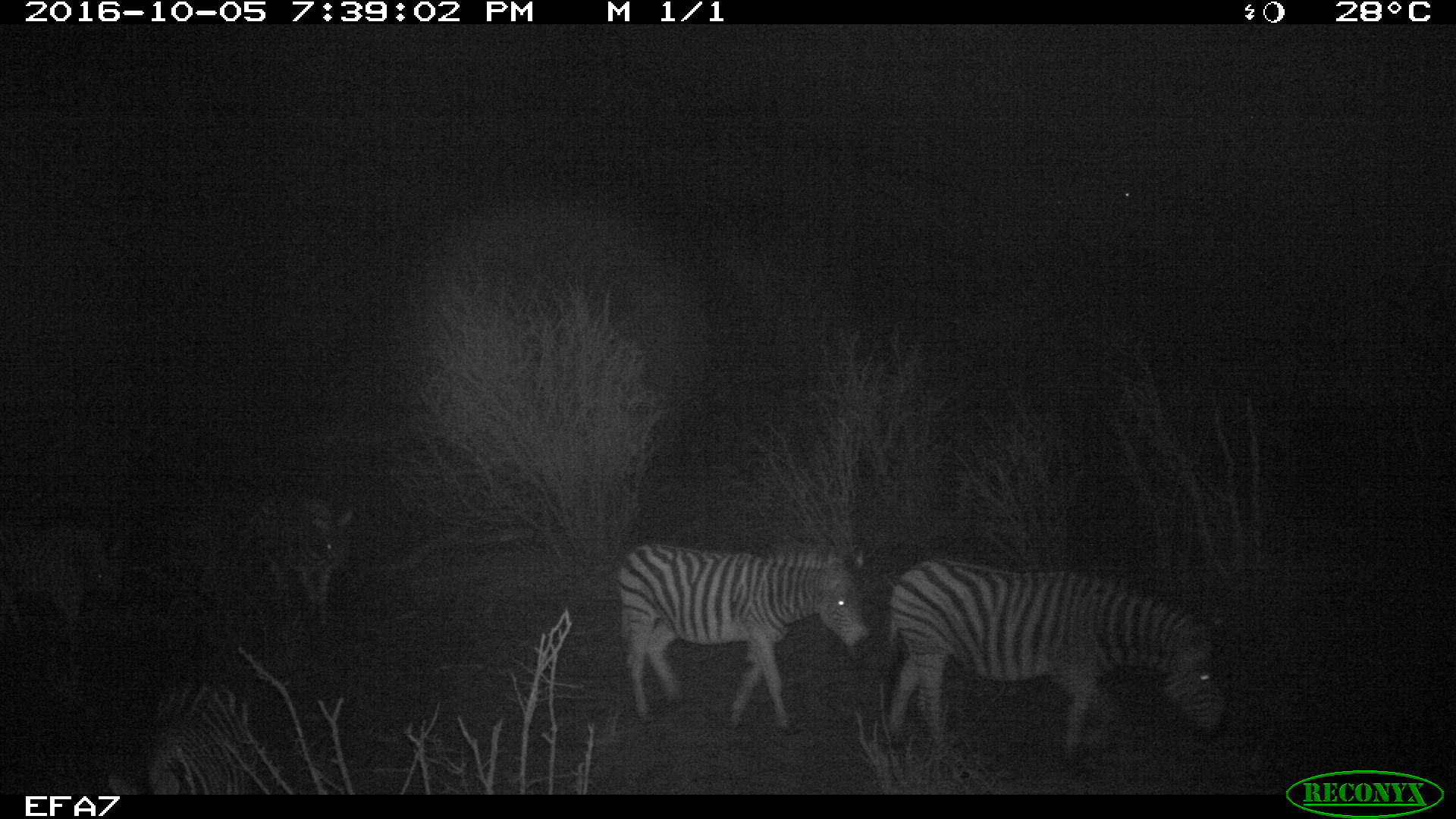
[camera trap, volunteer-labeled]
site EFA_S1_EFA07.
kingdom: Animalia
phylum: Chordata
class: Mammalia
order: Perissodactyla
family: Equidae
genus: Equus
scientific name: Equus quagga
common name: plains zebra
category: zebraplains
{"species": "zebraplains (plains zebra) (Equus quagga)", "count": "4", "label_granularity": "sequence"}